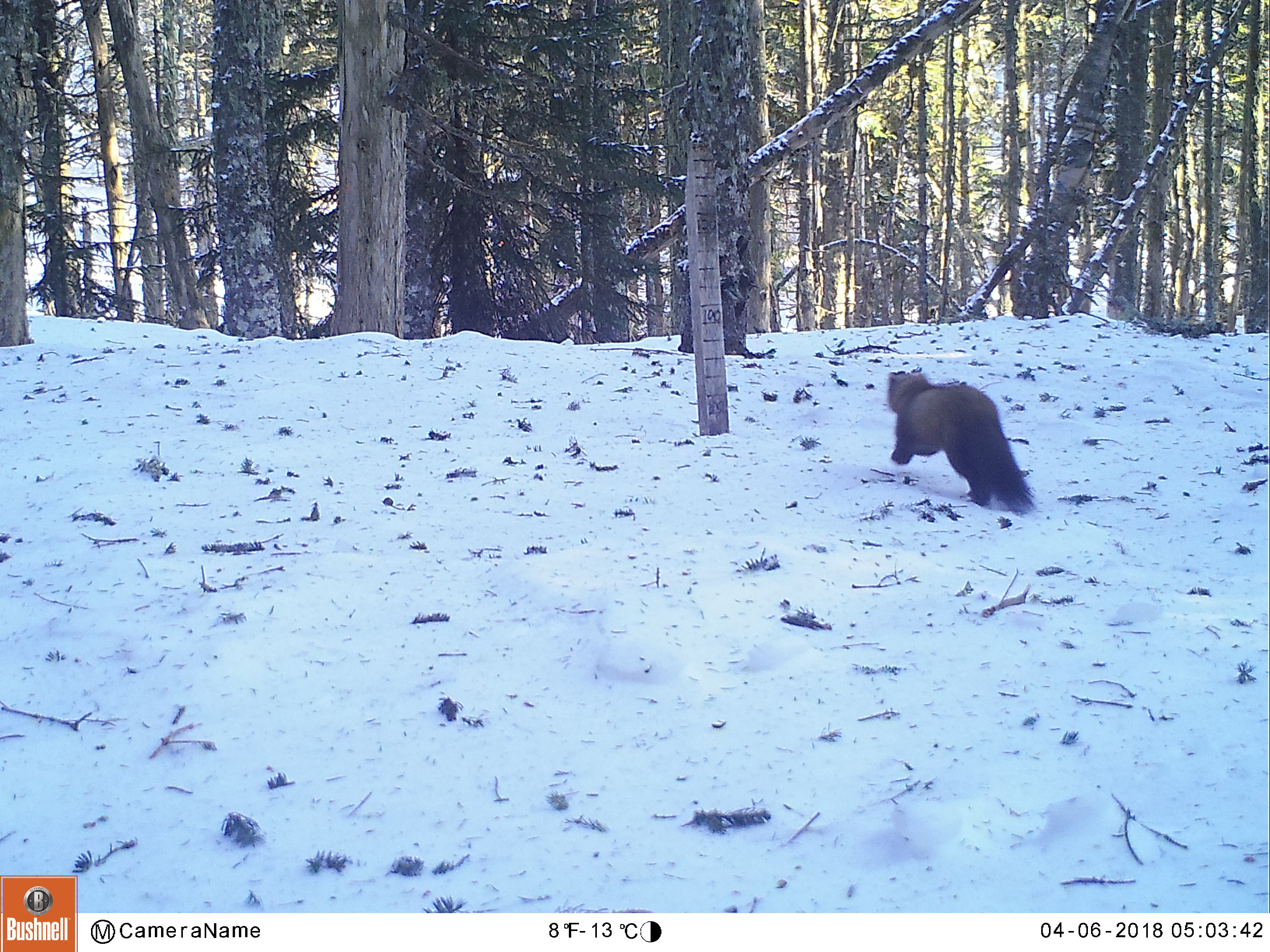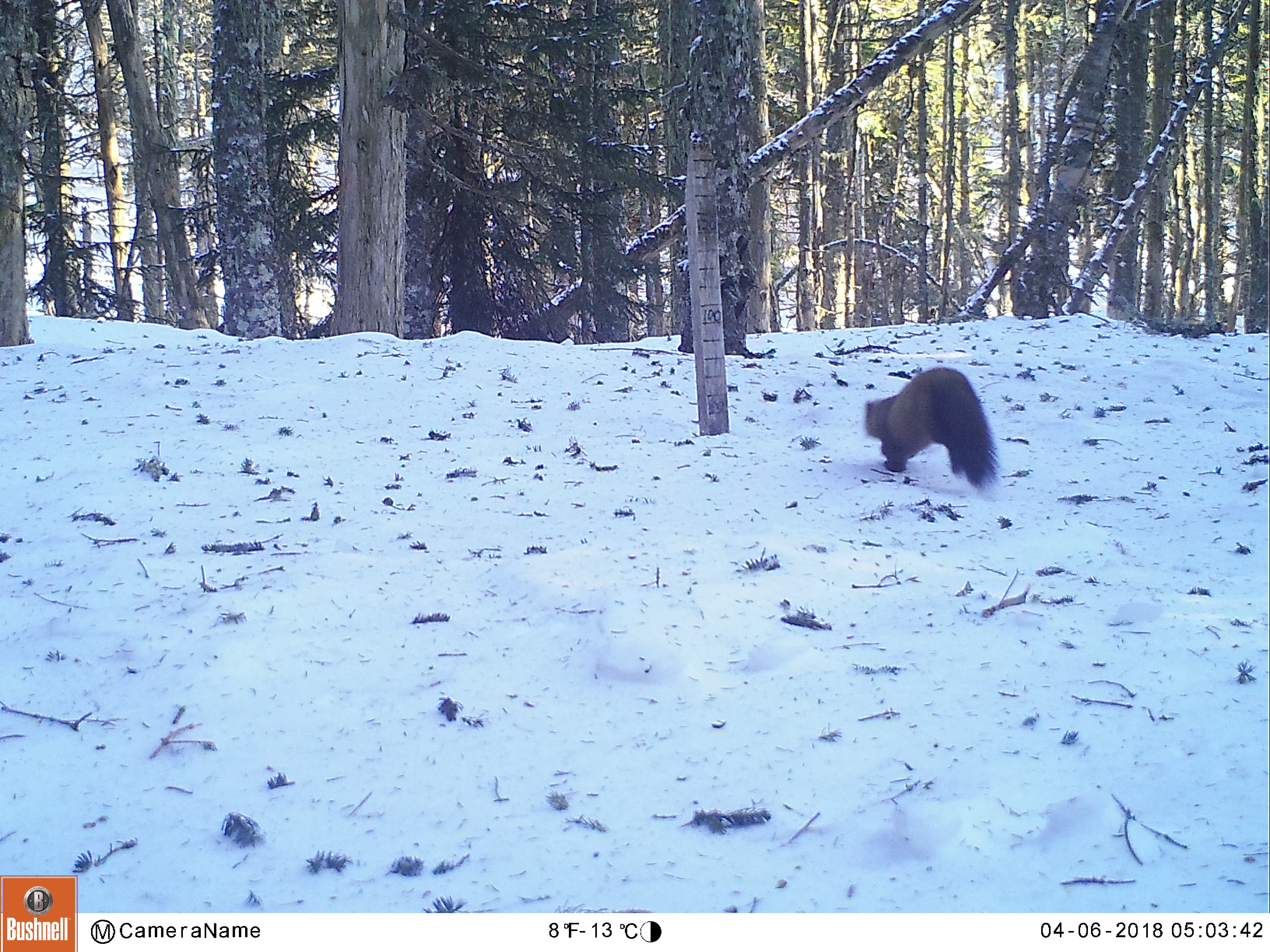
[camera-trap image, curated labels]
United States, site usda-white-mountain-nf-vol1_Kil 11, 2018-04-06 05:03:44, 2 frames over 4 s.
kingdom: Animalia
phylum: Chordata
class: Mammalia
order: Carnivora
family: Mustelidae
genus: Martes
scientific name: Martes americana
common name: american marten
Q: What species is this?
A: American marten (Martes americana).